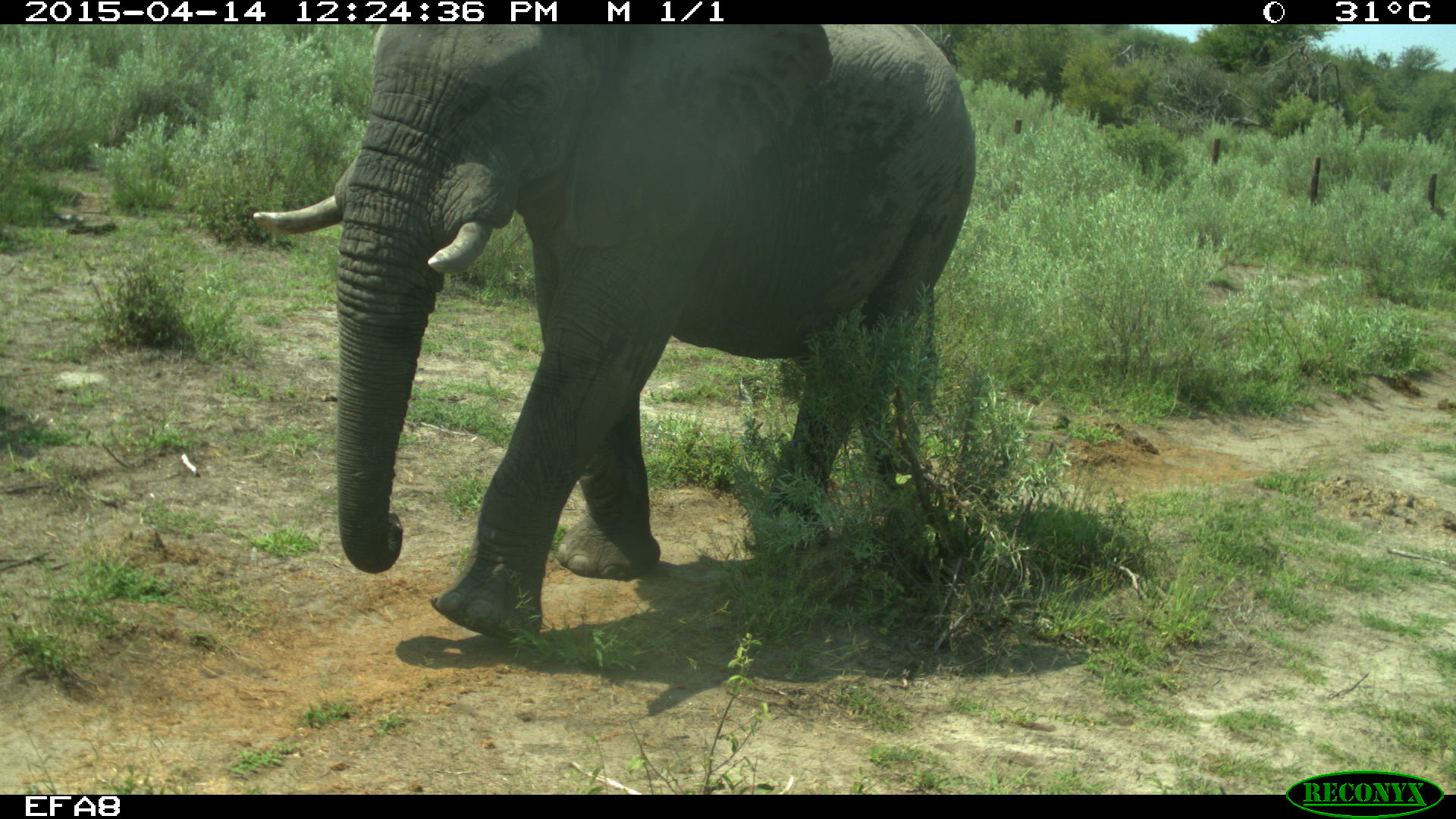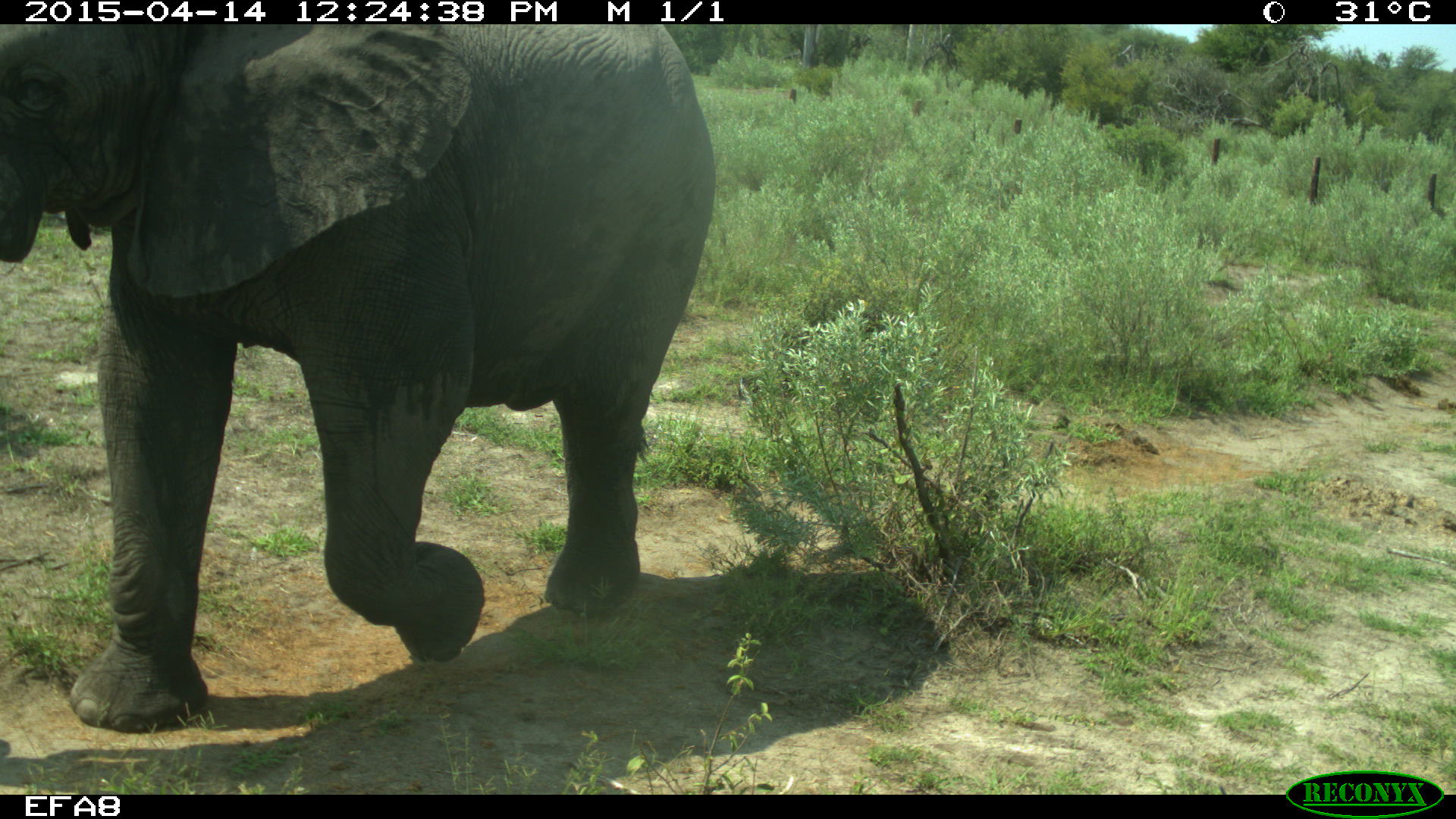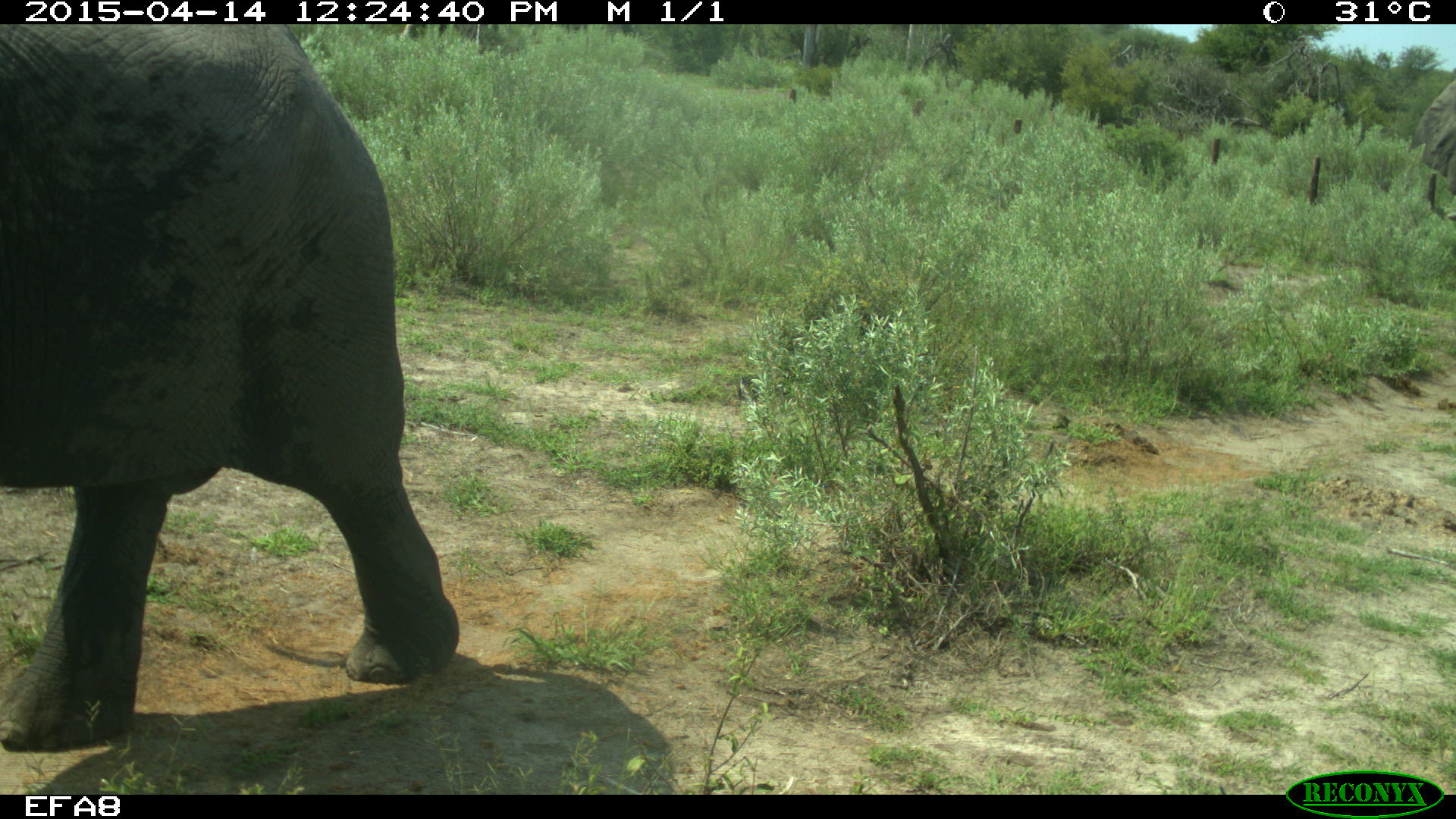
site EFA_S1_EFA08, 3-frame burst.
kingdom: Animalia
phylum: Chordata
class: Mammalia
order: Proboscidea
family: Elephantidae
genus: Loxodonta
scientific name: Loxodonta africana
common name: african bush elephant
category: elephant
Elephant (african bush elephant) (Loxodonta africana), count 2. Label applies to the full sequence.